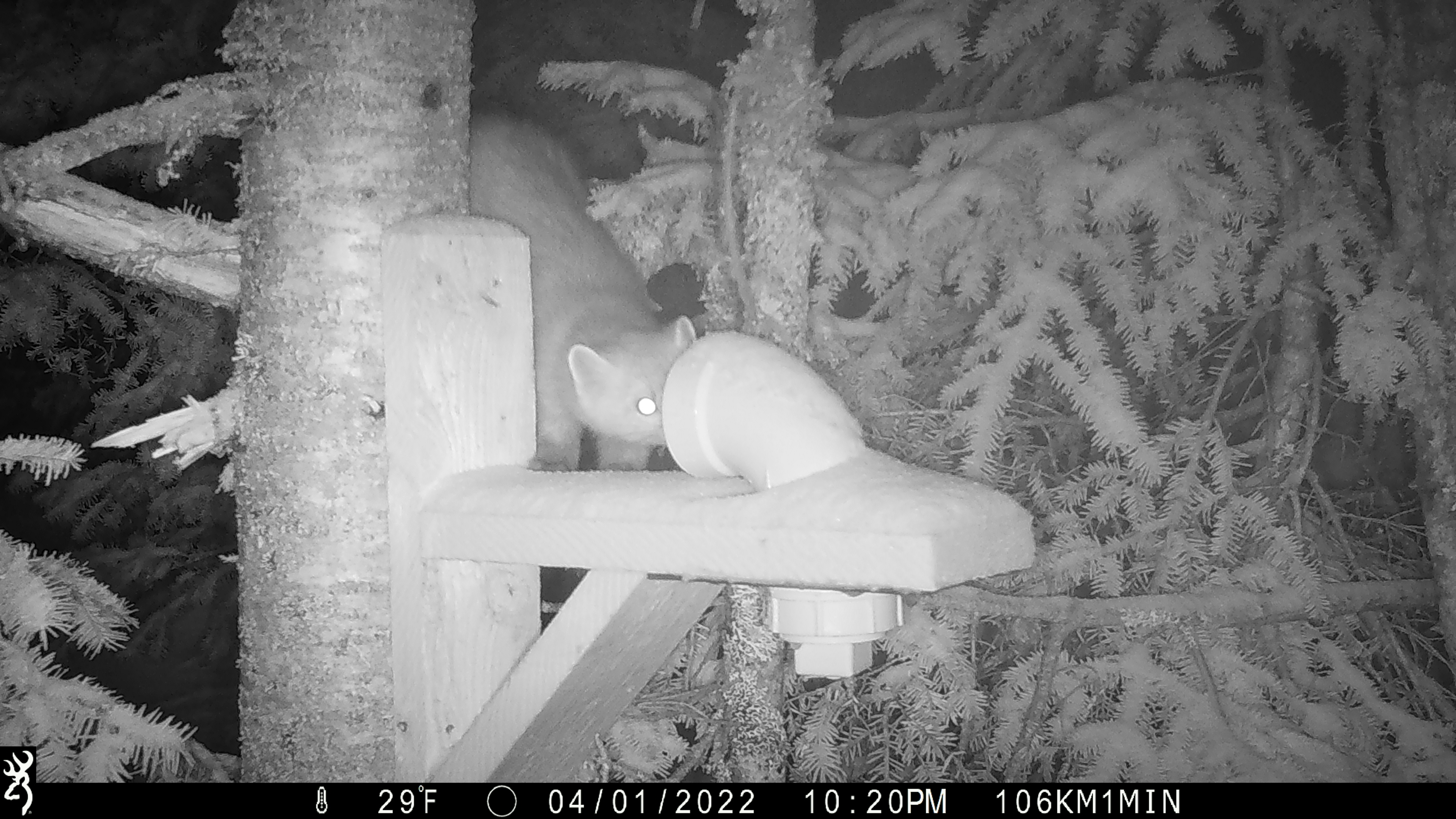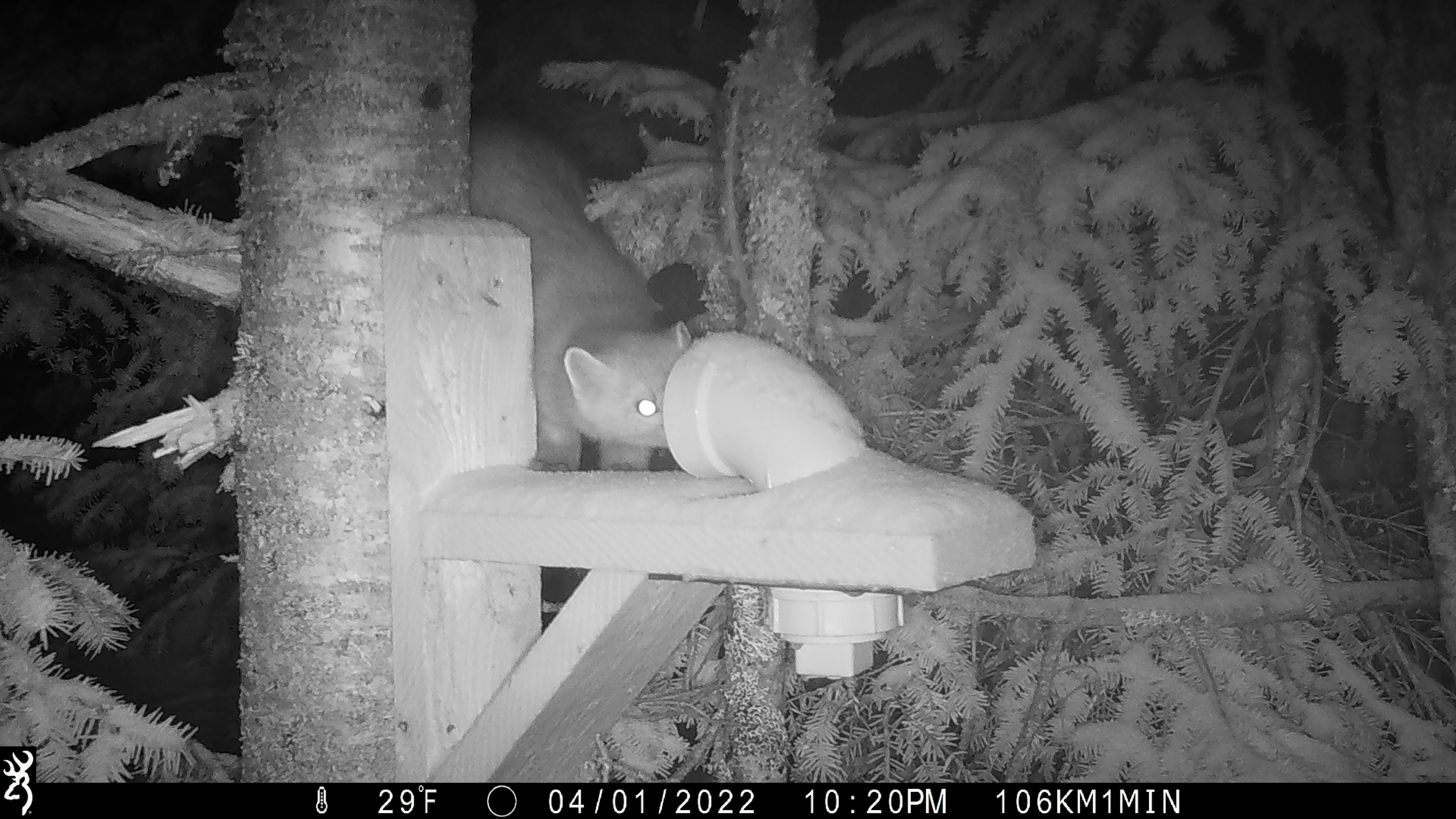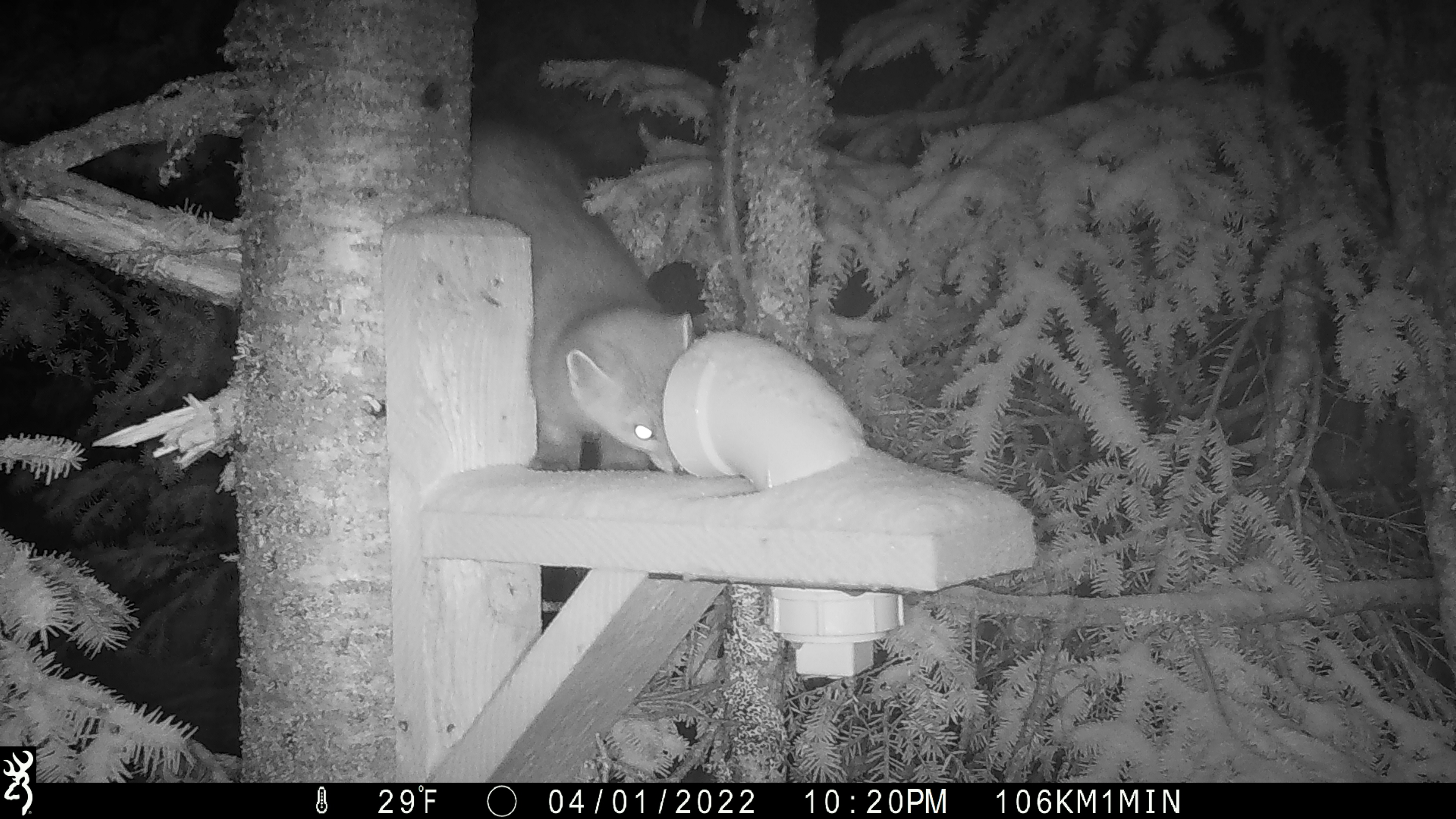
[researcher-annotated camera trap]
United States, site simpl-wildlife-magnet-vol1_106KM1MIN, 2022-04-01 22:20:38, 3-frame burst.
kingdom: Animalia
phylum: Chordata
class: Mammalia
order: Carnivora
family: Mustelidae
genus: Martes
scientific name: Martes americana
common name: american marten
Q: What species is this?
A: American marten (Martes americana).